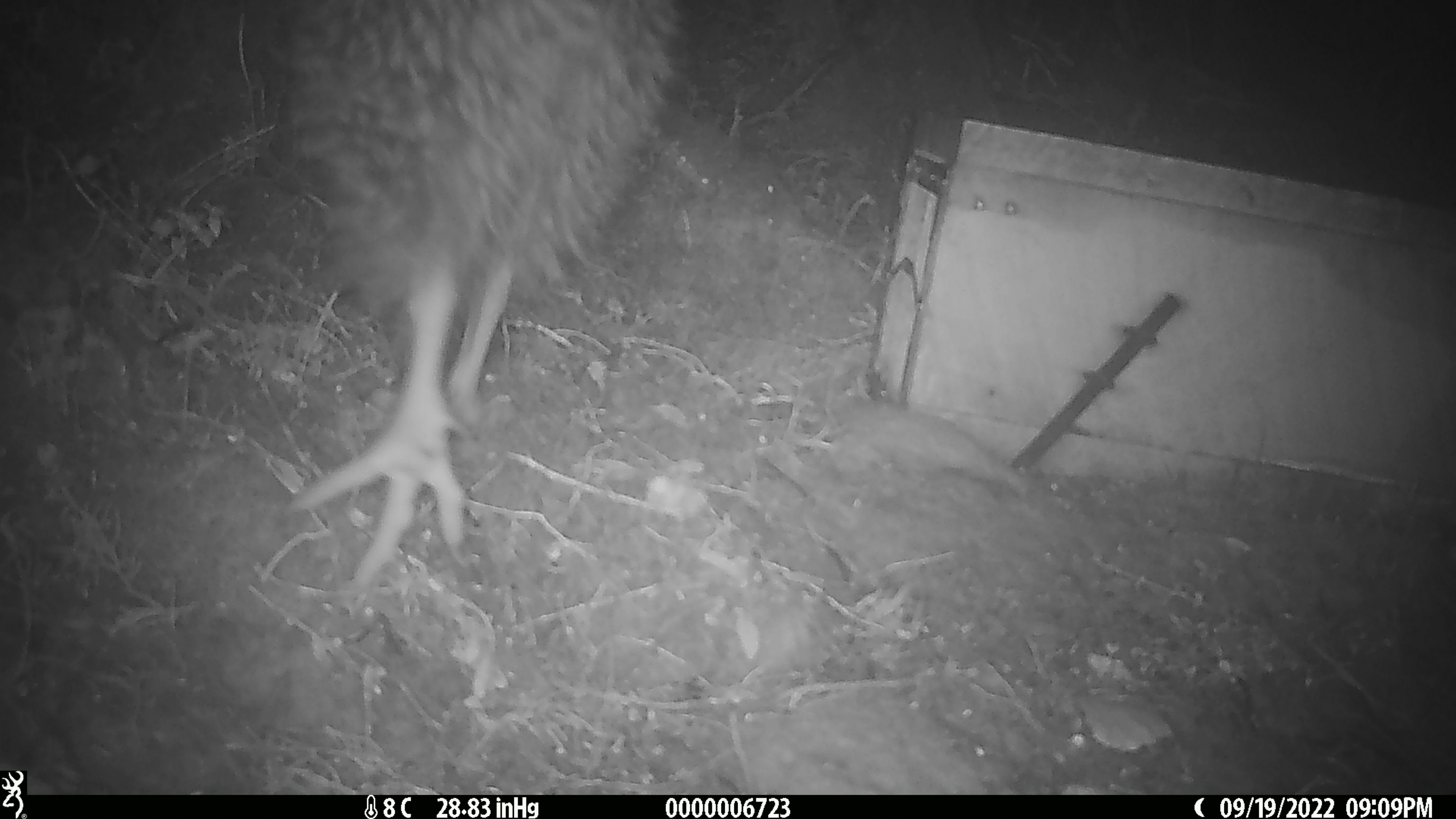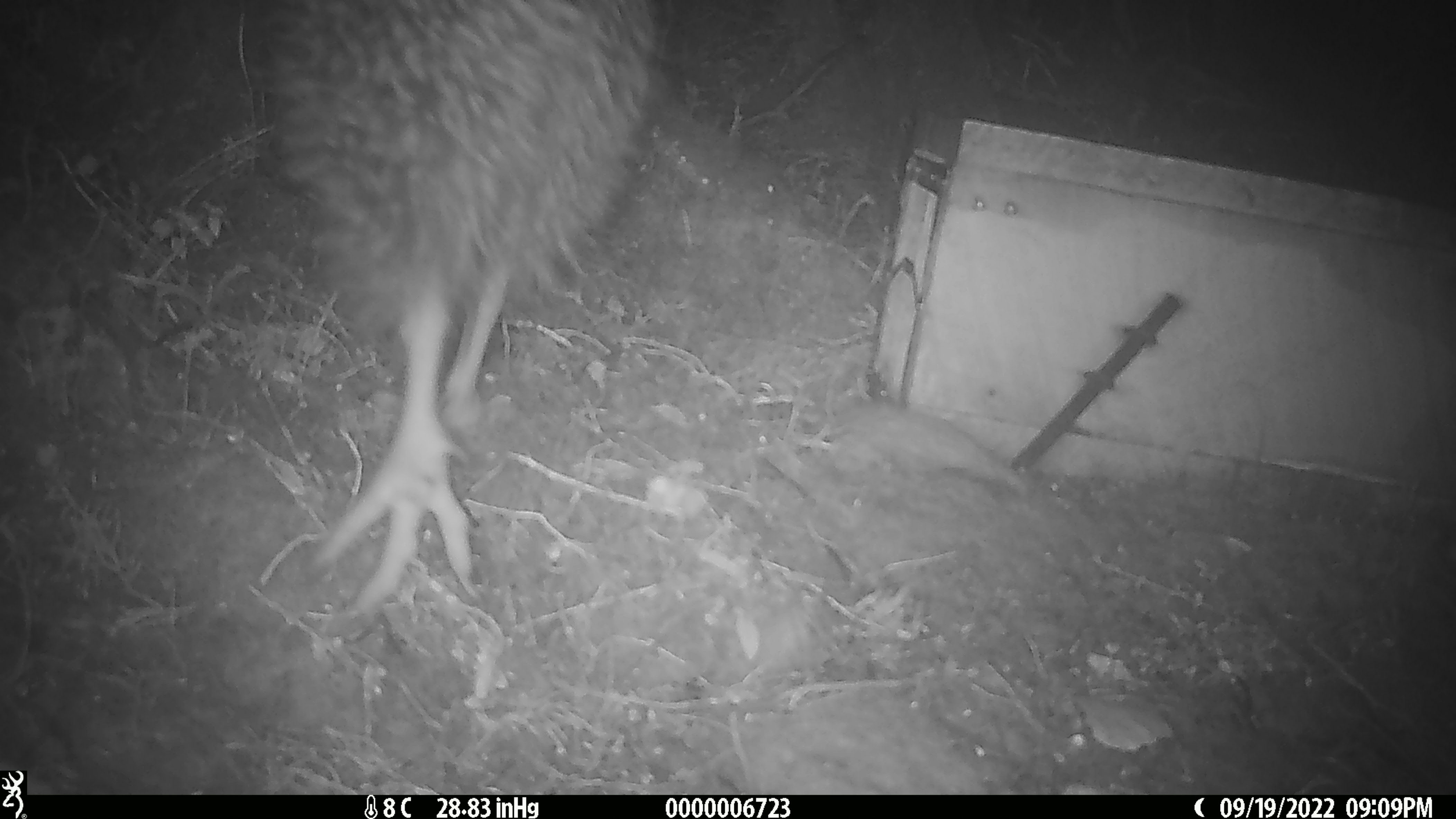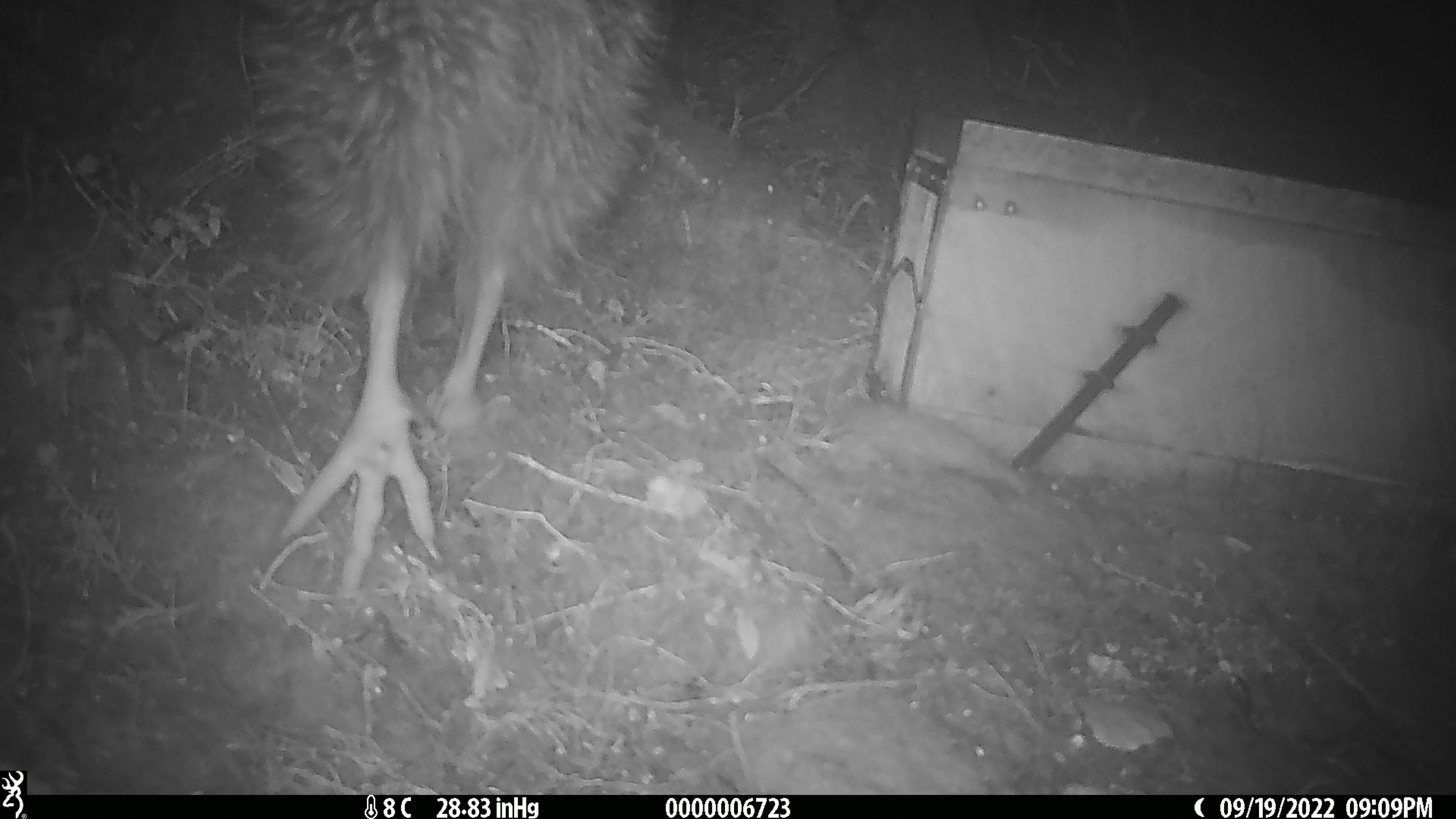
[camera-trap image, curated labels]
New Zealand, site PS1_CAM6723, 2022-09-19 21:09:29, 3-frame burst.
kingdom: Animalia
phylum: Chordata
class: Aves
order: Apterygiformes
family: Apterygidae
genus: Apteryx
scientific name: Apteryx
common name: kiwi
Kiwi (Apteryx).